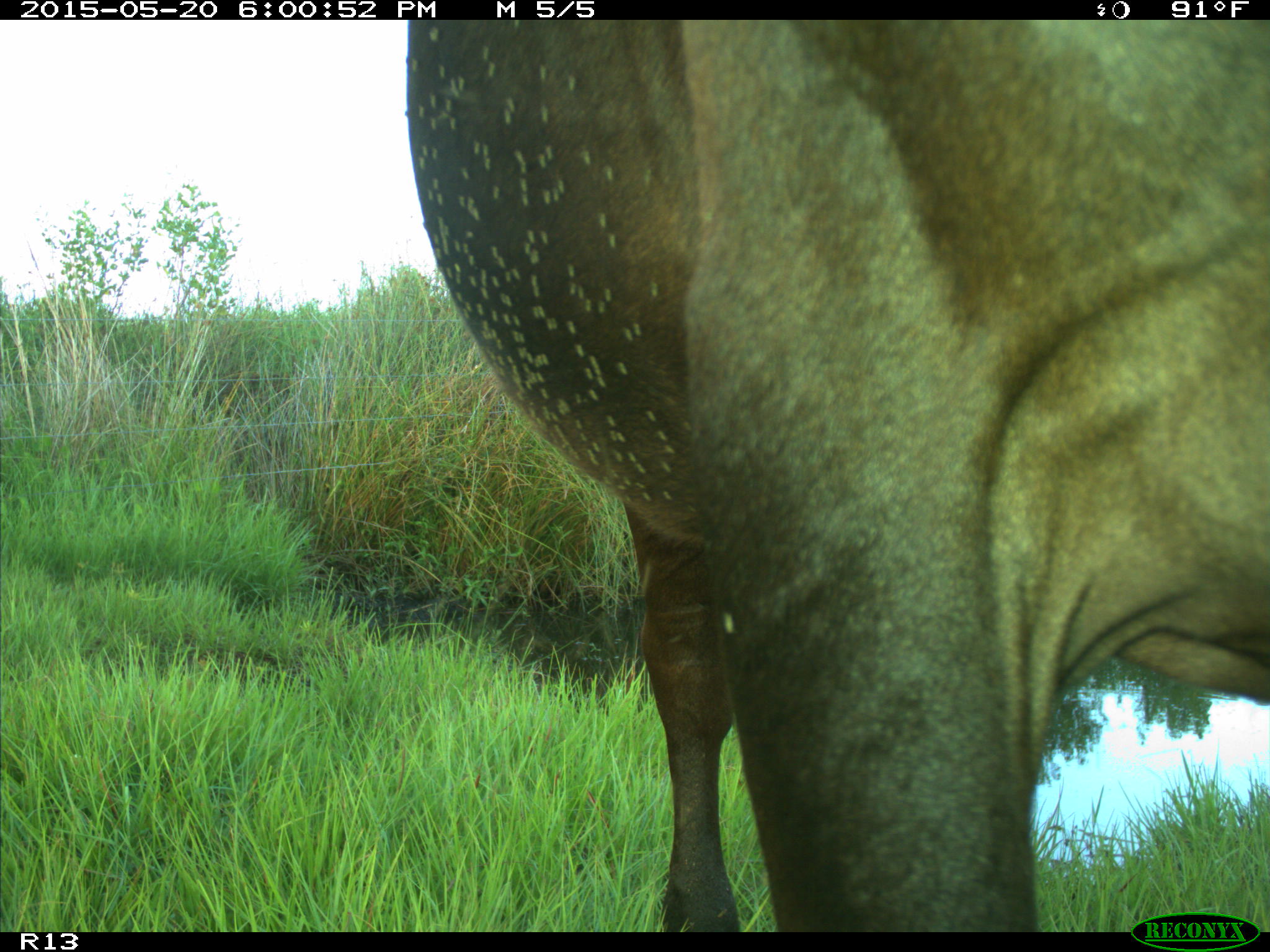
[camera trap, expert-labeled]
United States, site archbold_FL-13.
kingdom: Animalia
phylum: Chordata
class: Mammalia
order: Artiodactyla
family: Bovidae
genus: Bos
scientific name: Bos taurus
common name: domestic cow